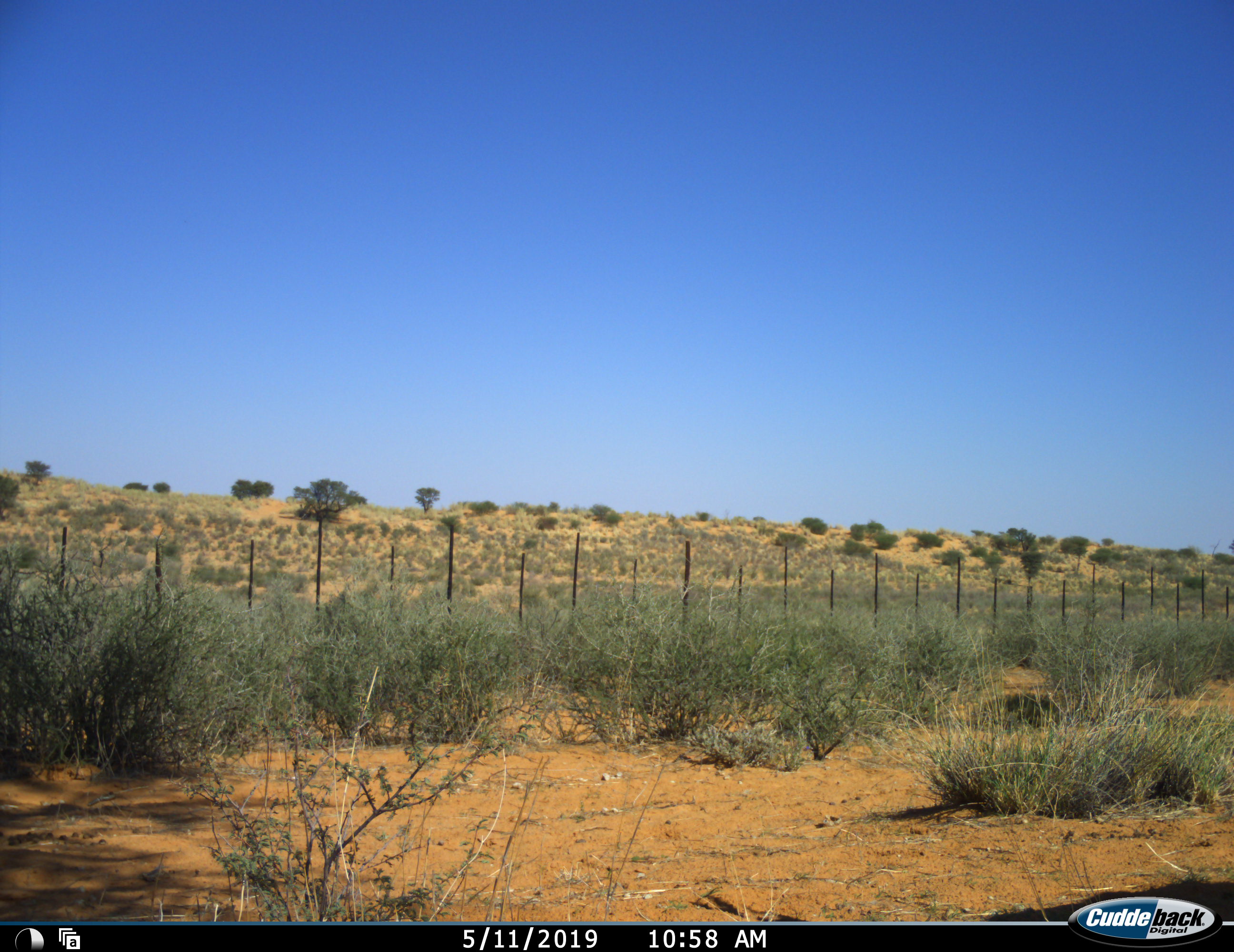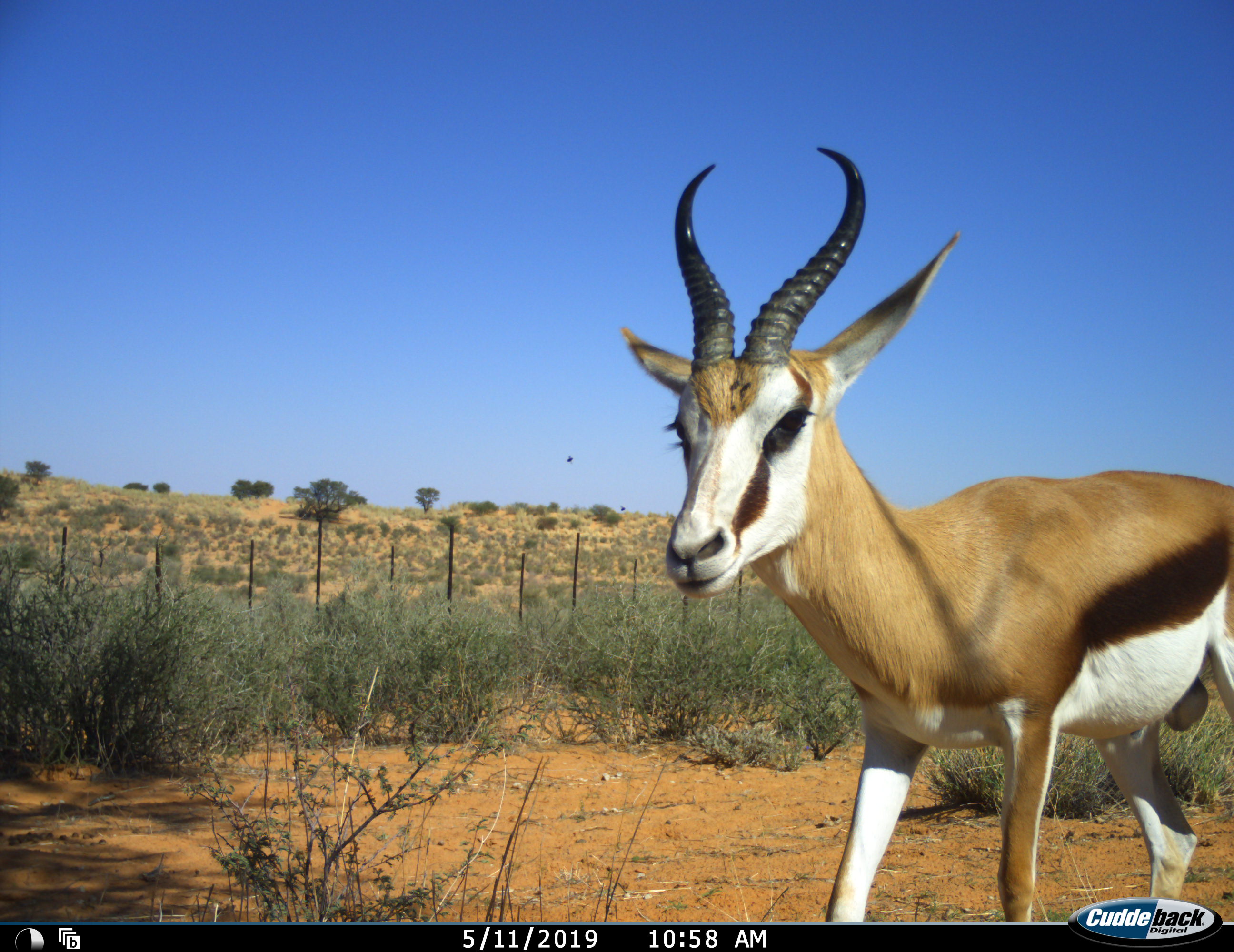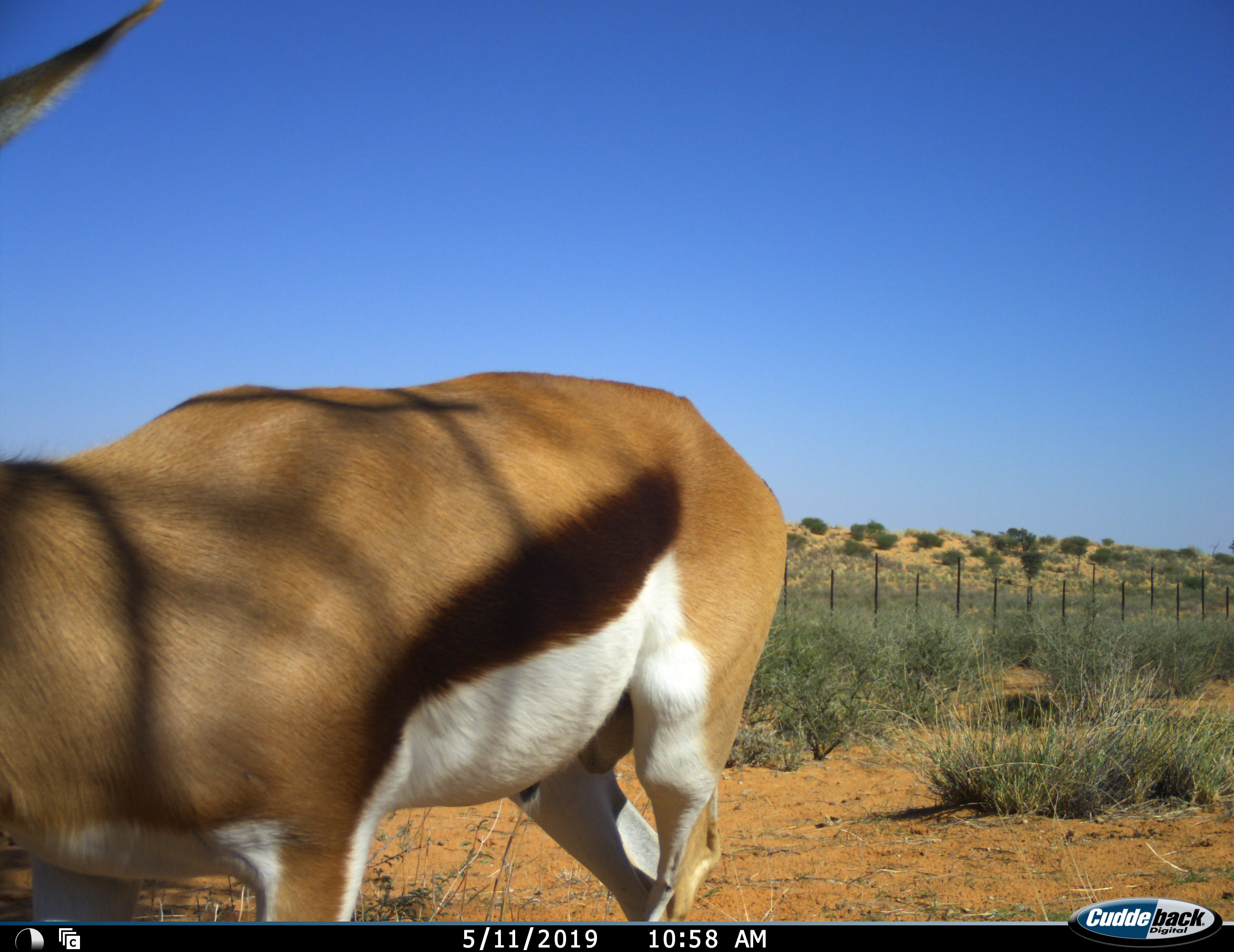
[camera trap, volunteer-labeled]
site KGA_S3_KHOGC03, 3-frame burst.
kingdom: Animalia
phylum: Chordata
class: Mammalia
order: Artiodactyla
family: Bovidae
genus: Antidorcas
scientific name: Antidorcas marsupialis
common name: springbok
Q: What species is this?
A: Springbok (Antidorcas marsupialis).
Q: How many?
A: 1.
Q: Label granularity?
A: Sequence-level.